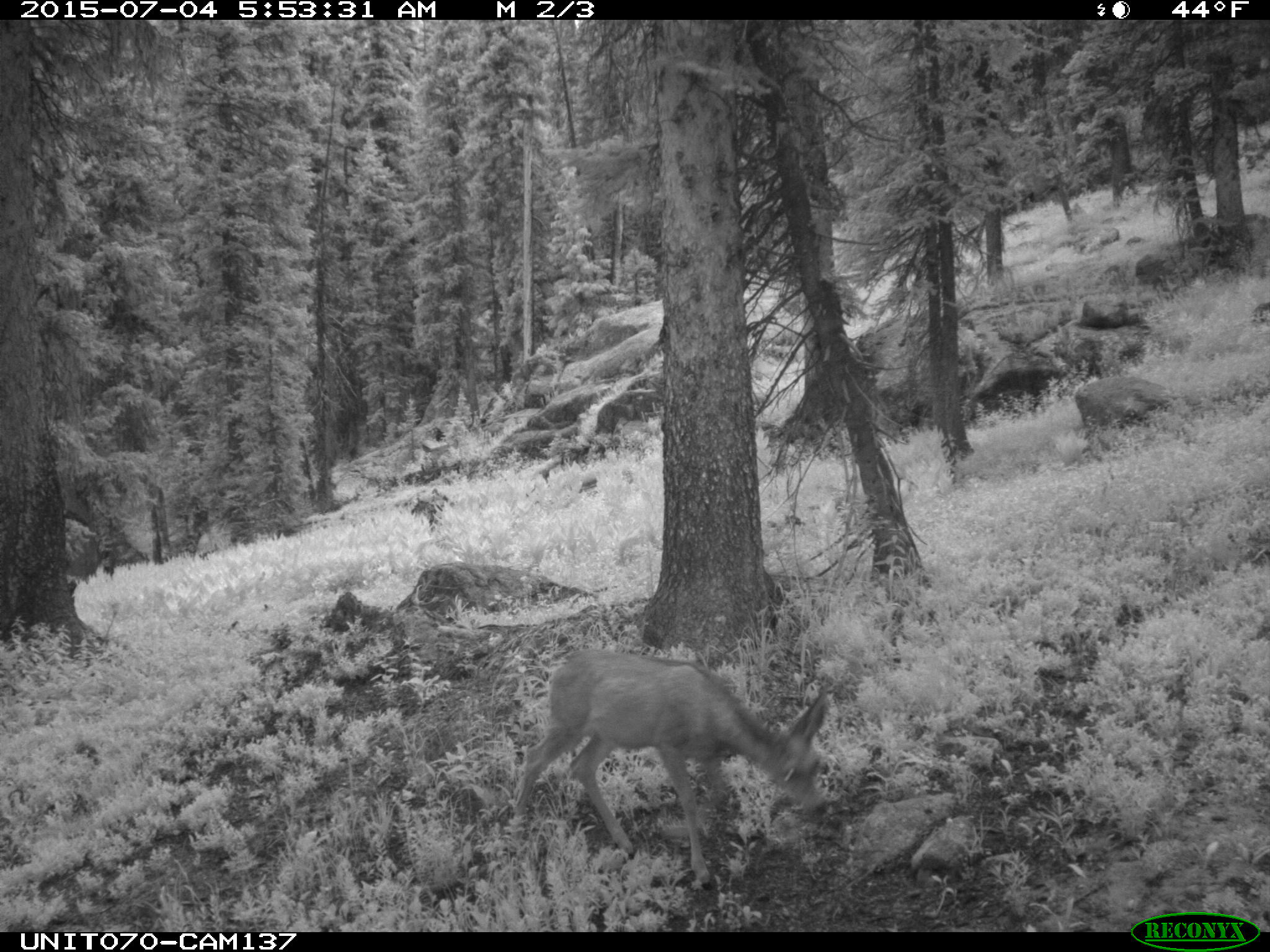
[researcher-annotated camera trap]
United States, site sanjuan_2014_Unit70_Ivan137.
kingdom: Animalia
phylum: Chordata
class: Mammalia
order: Artiodactyla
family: Cervidae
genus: Odocoileus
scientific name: Odocoileus hemionus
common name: mule deer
Odocoileus hemionus (mule deer).